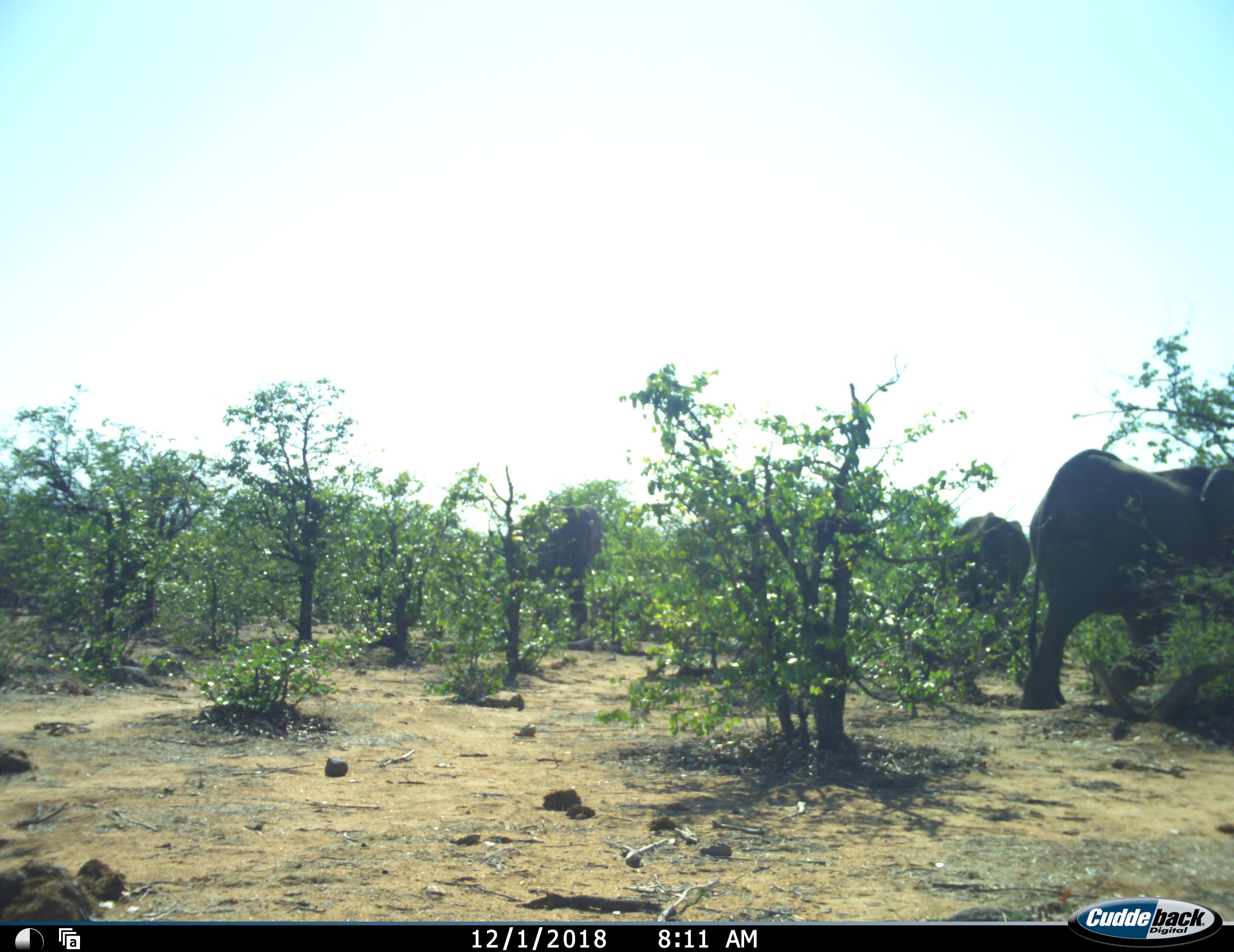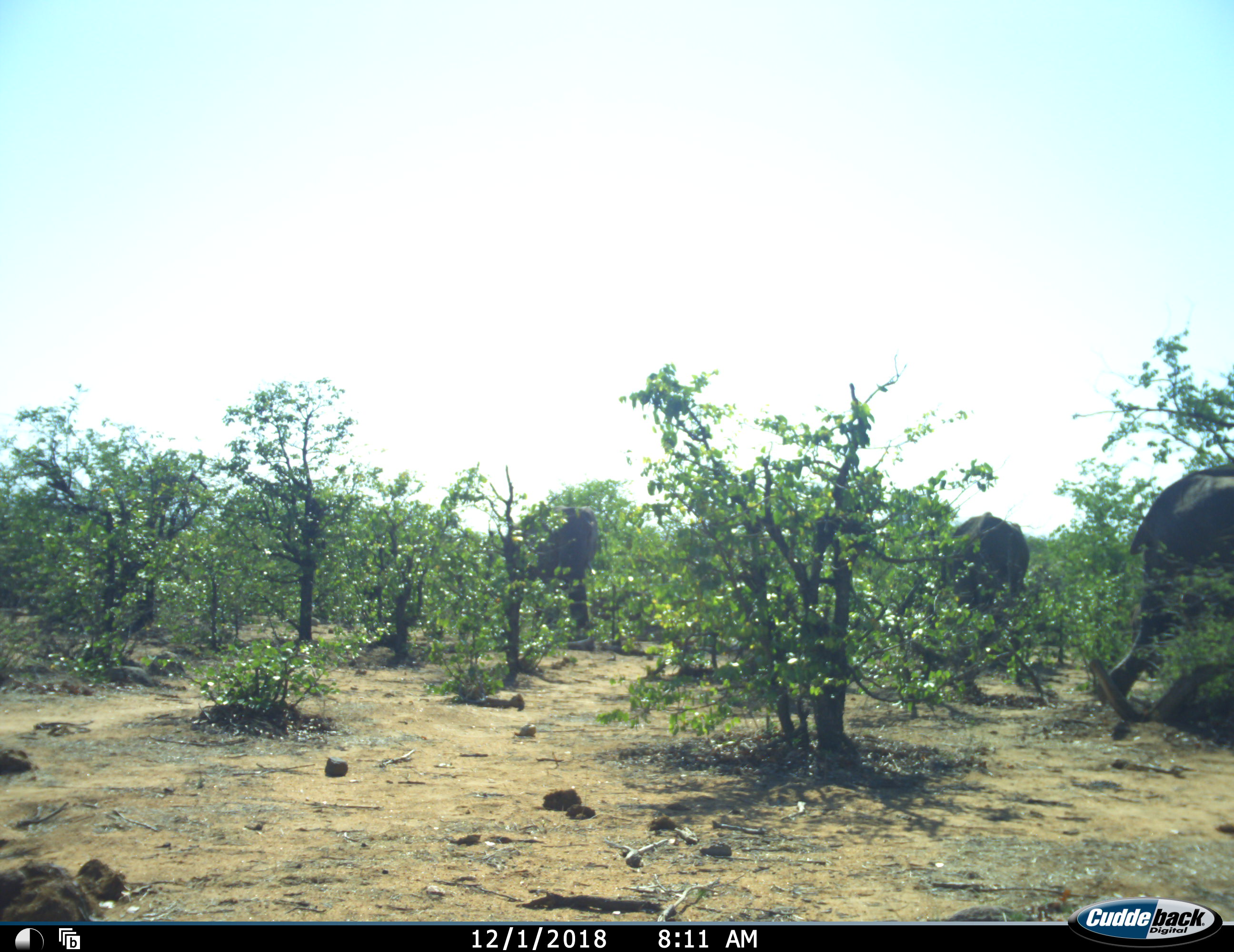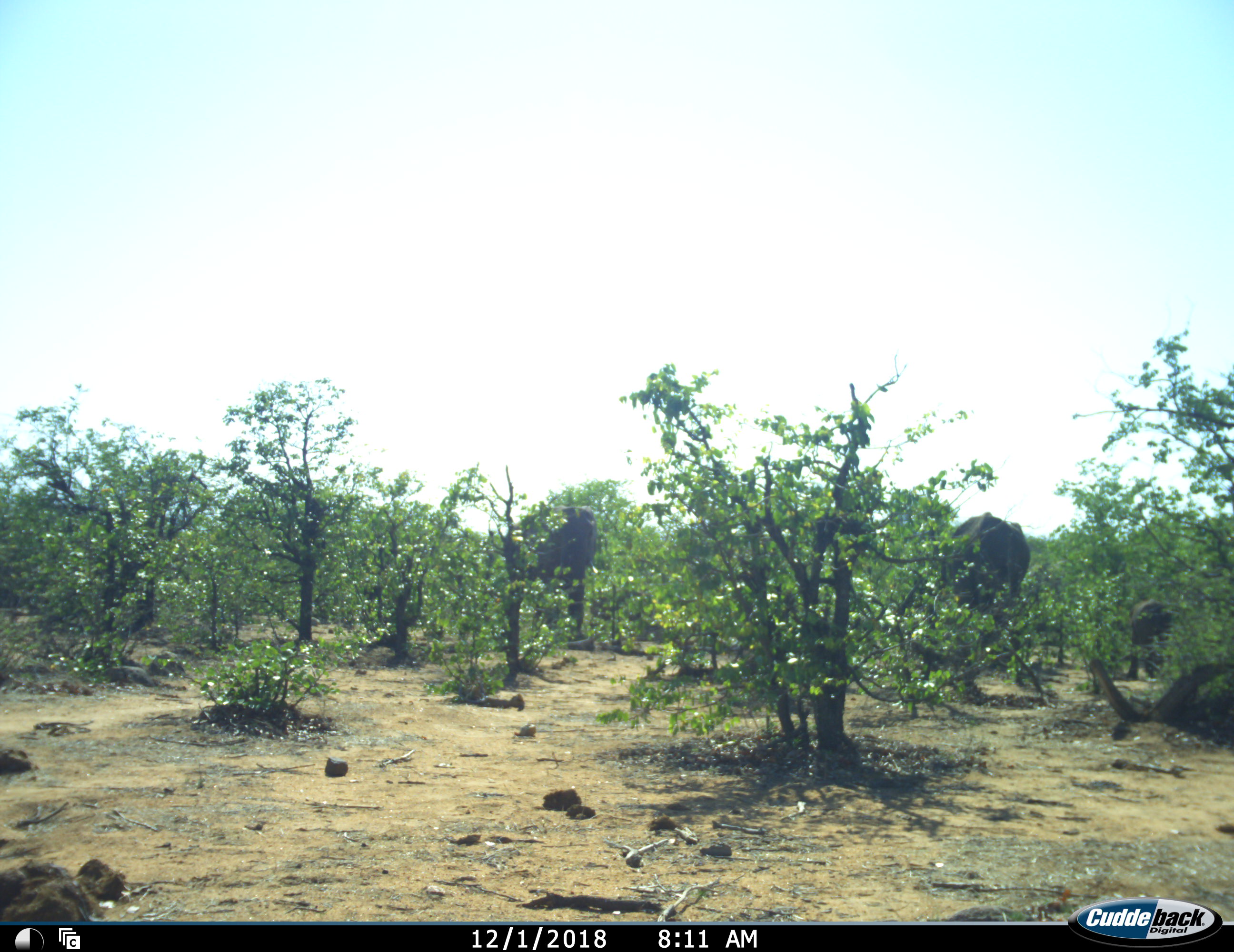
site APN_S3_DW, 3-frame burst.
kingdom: Animalia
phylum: Chordata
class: Mammalia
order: Proboscidea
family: Elephantidae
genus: Loxodonta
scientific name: Loxodonta africana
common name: african bush elephant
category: elephant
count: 4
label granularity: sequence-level